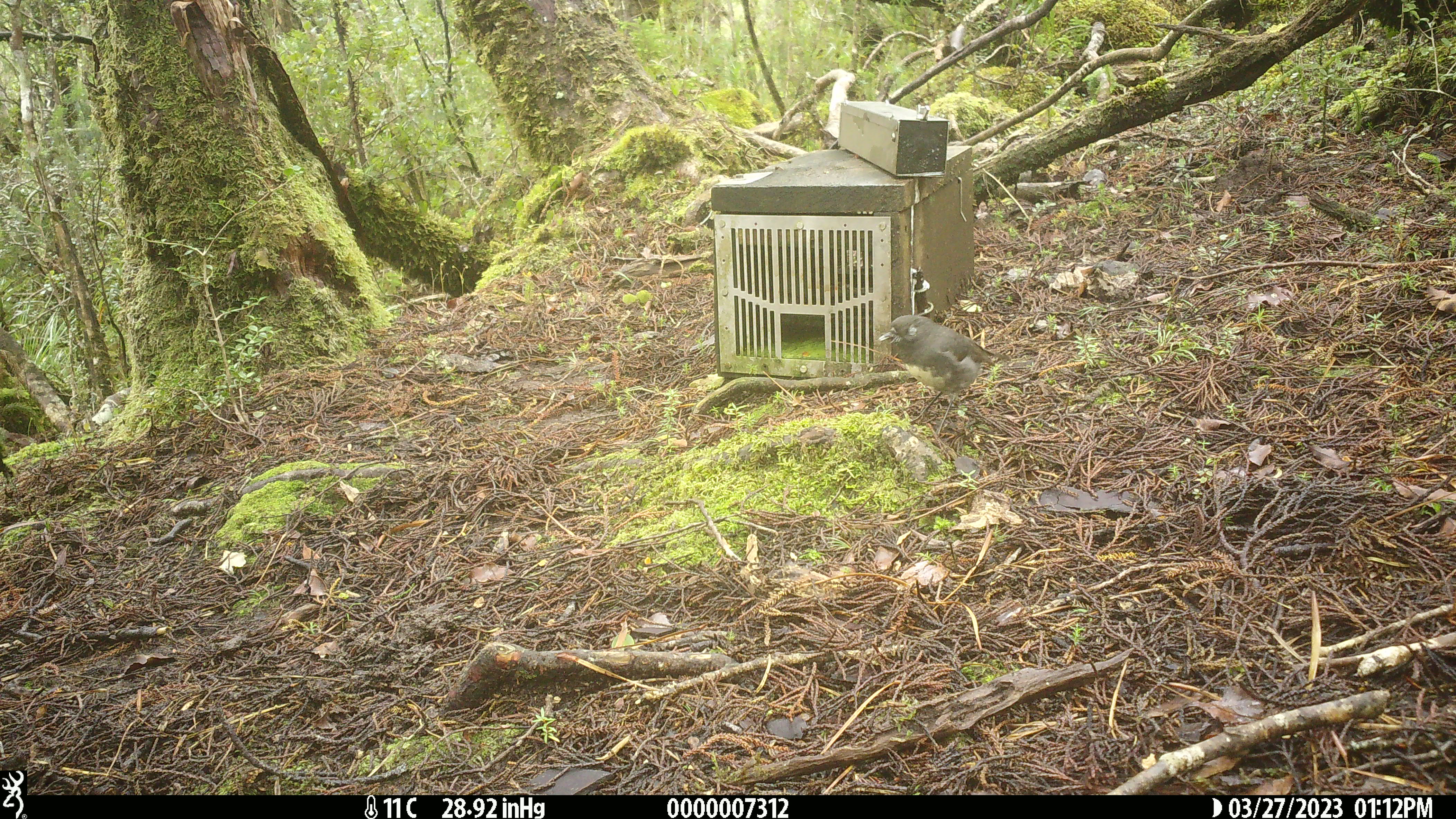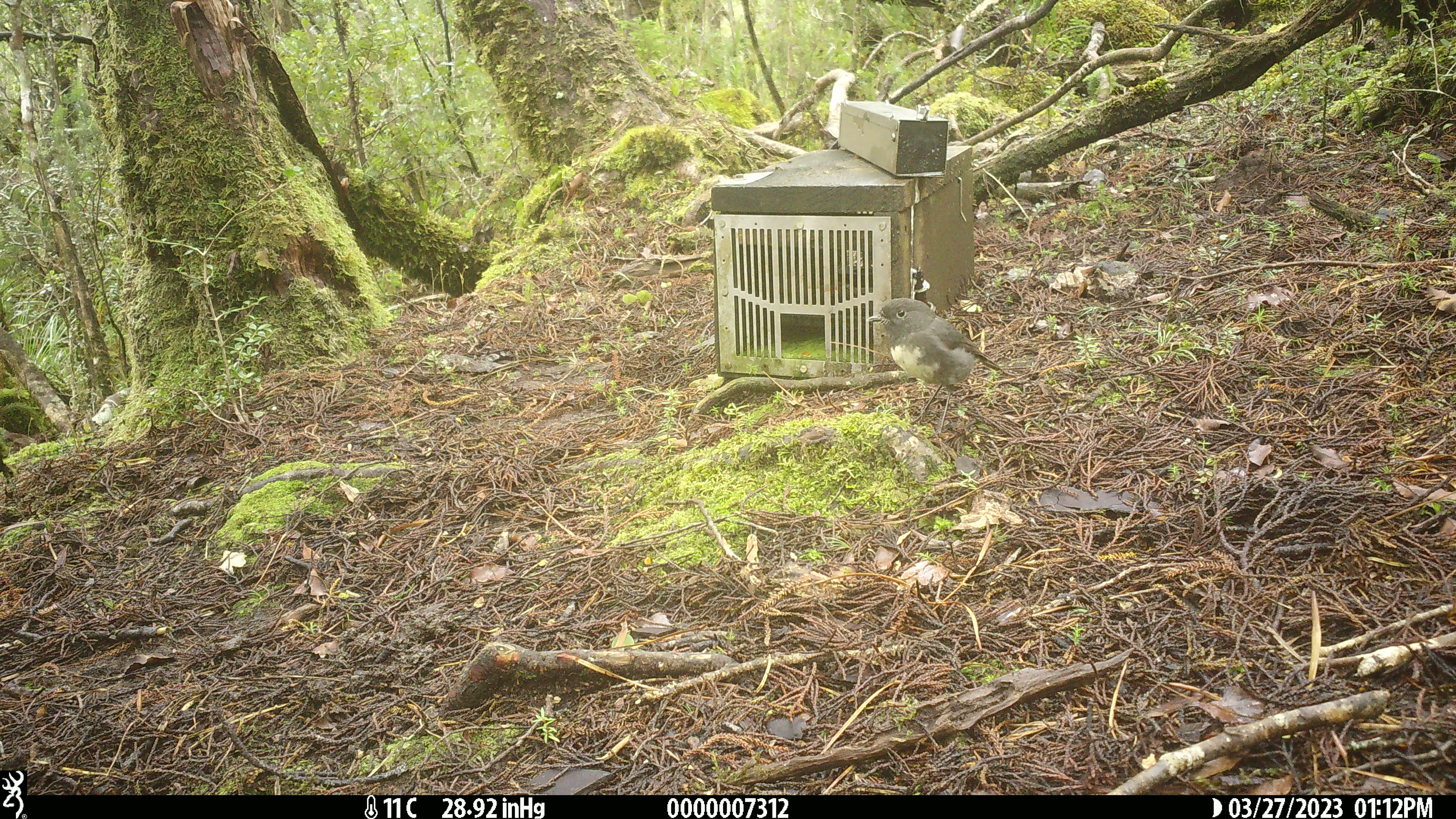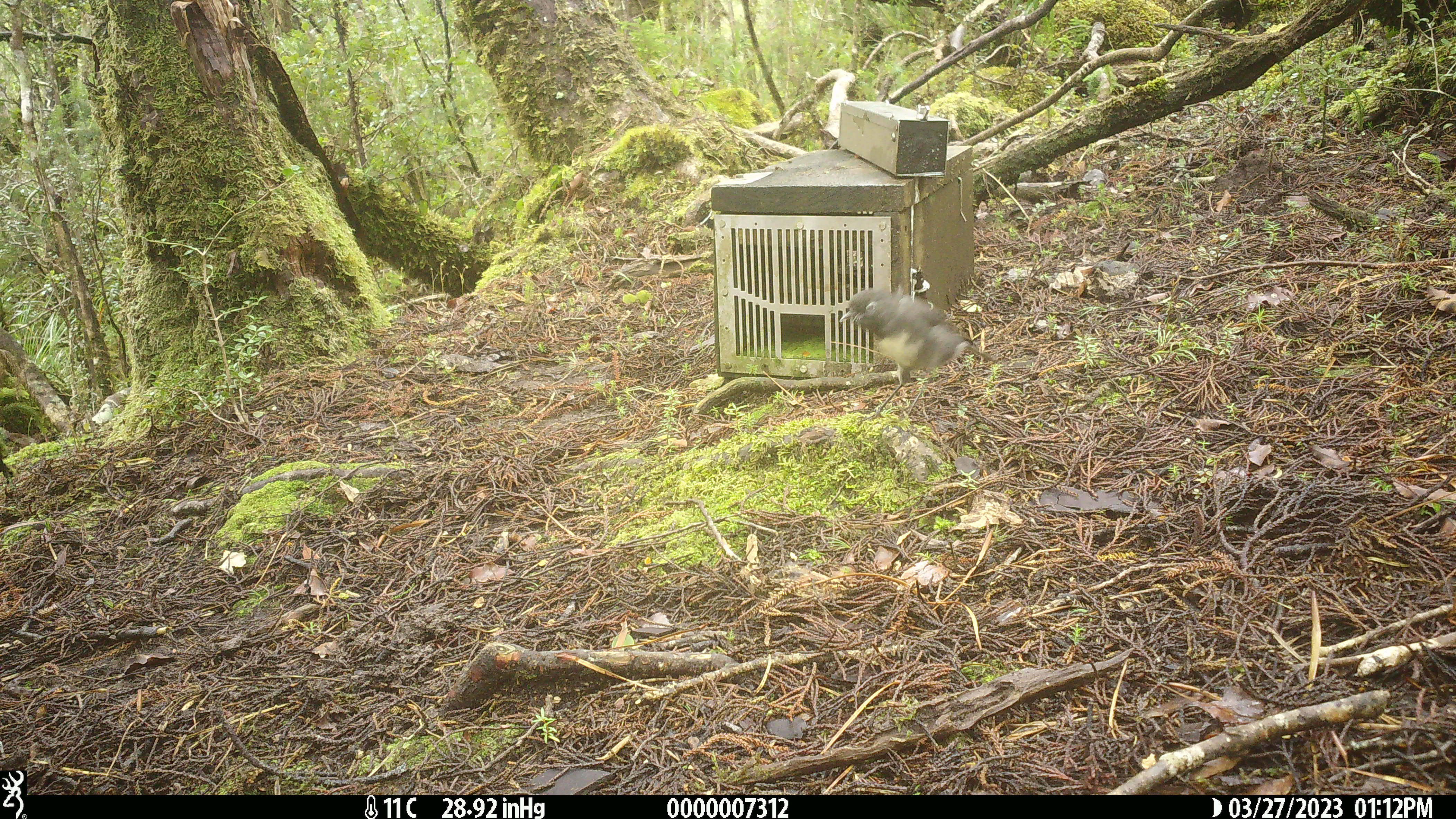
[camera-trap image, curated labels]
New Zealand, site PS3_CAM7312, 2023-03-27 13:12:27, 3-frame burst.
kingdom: Animalia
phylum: Chordata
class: Aves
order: Passeriformes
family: Petroicidae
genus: Petroica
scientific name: Petroica australis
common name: new zealand robin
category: robin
Robin (new zealand robin) (Petroica australis).